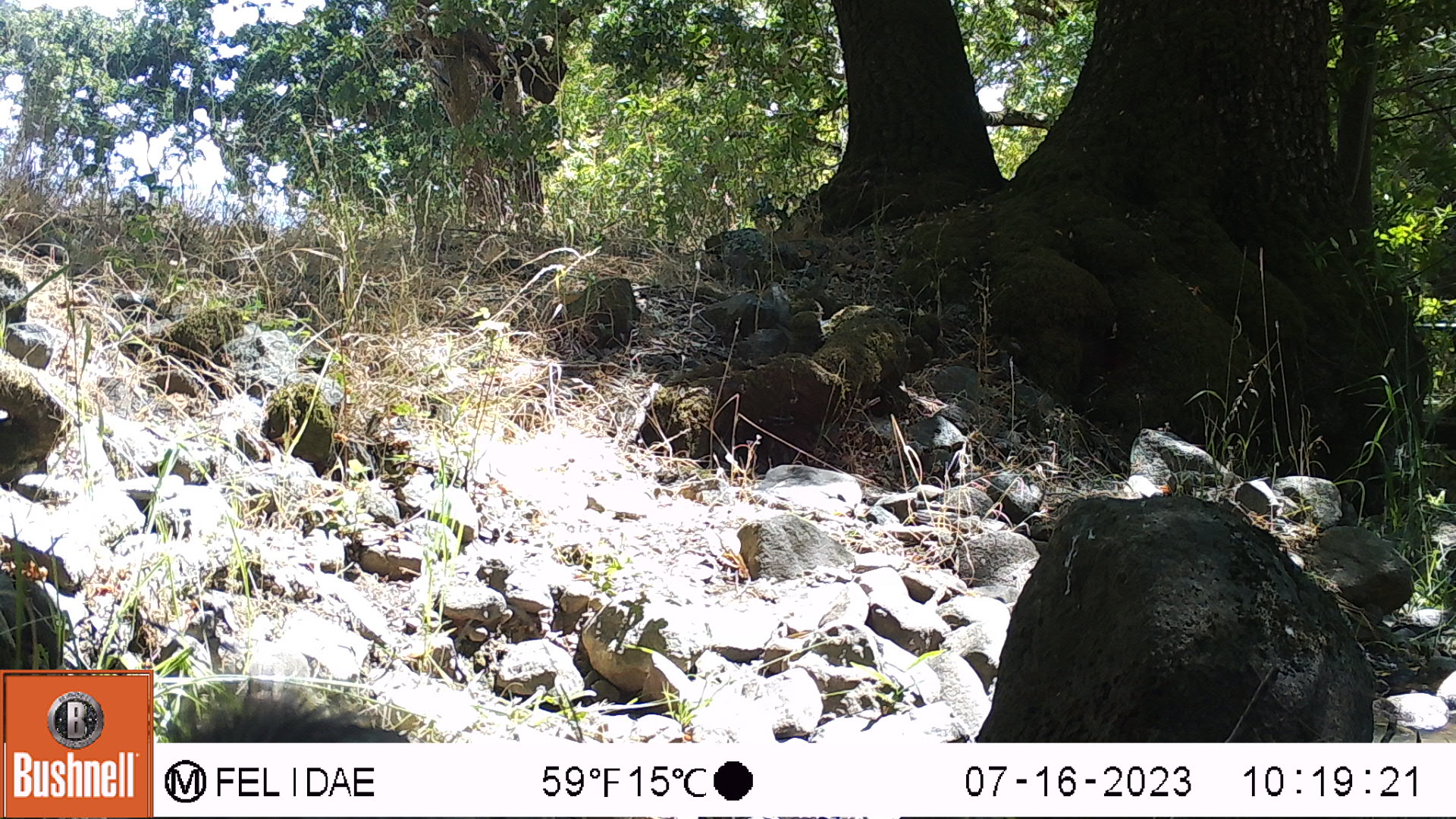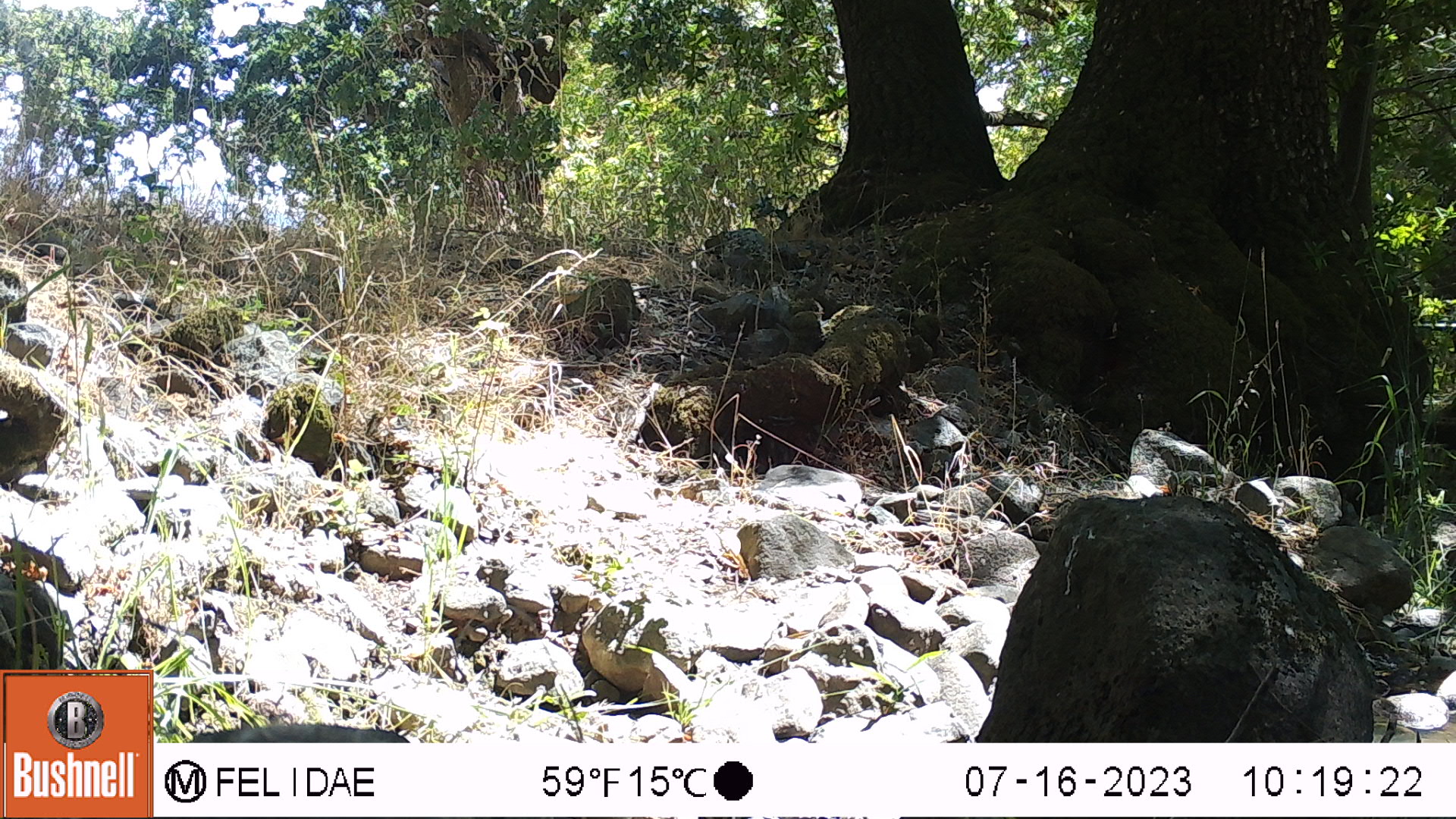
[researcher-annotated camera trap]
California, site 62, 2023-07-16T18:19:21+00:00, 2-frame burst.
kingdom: Animalia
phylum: Chordata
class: Mammalia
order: Rodentia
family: Sciuridae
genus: Sciurus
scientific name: Sciurus griseus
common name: western gray squirrel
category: western grey squirrel